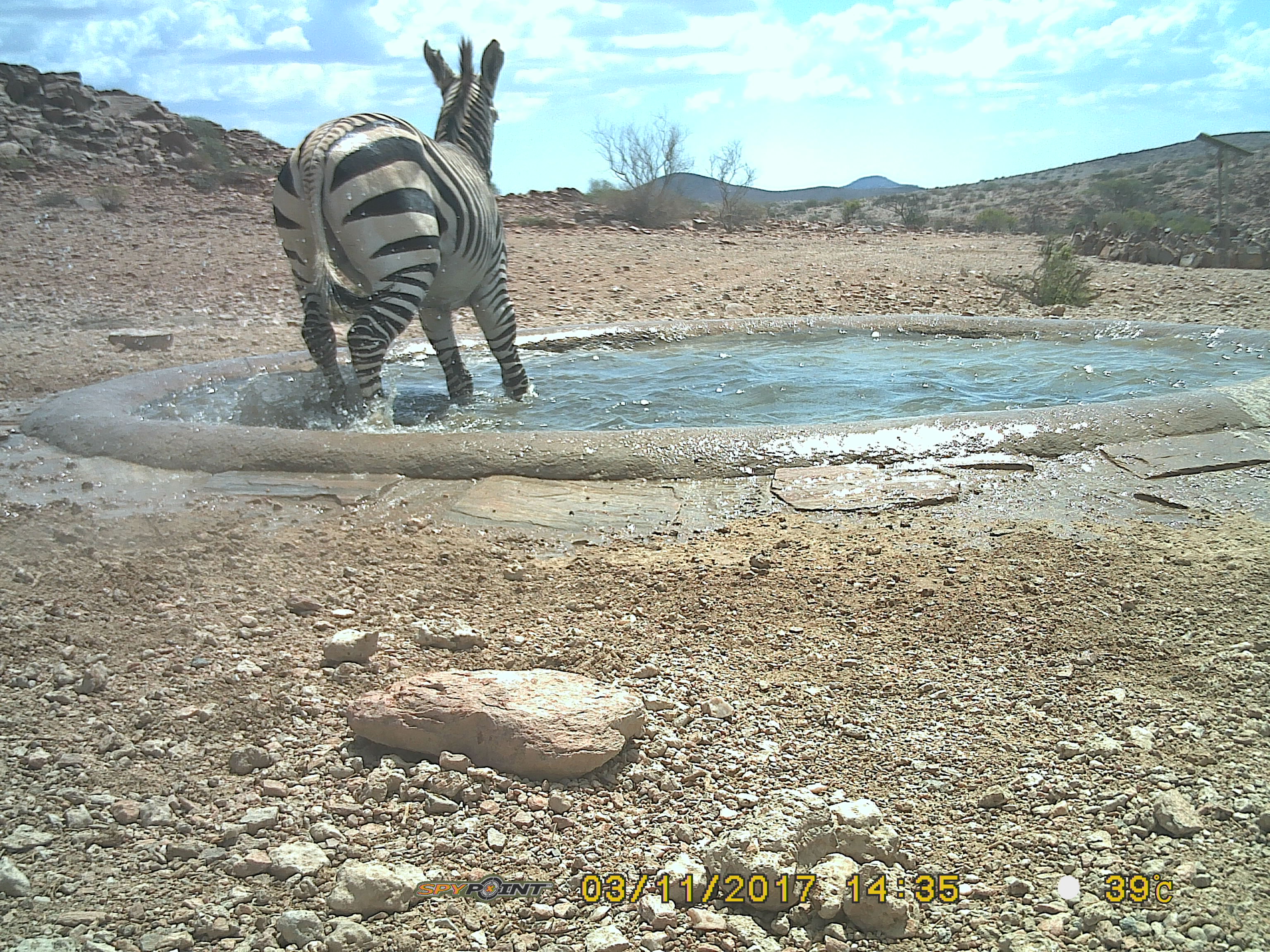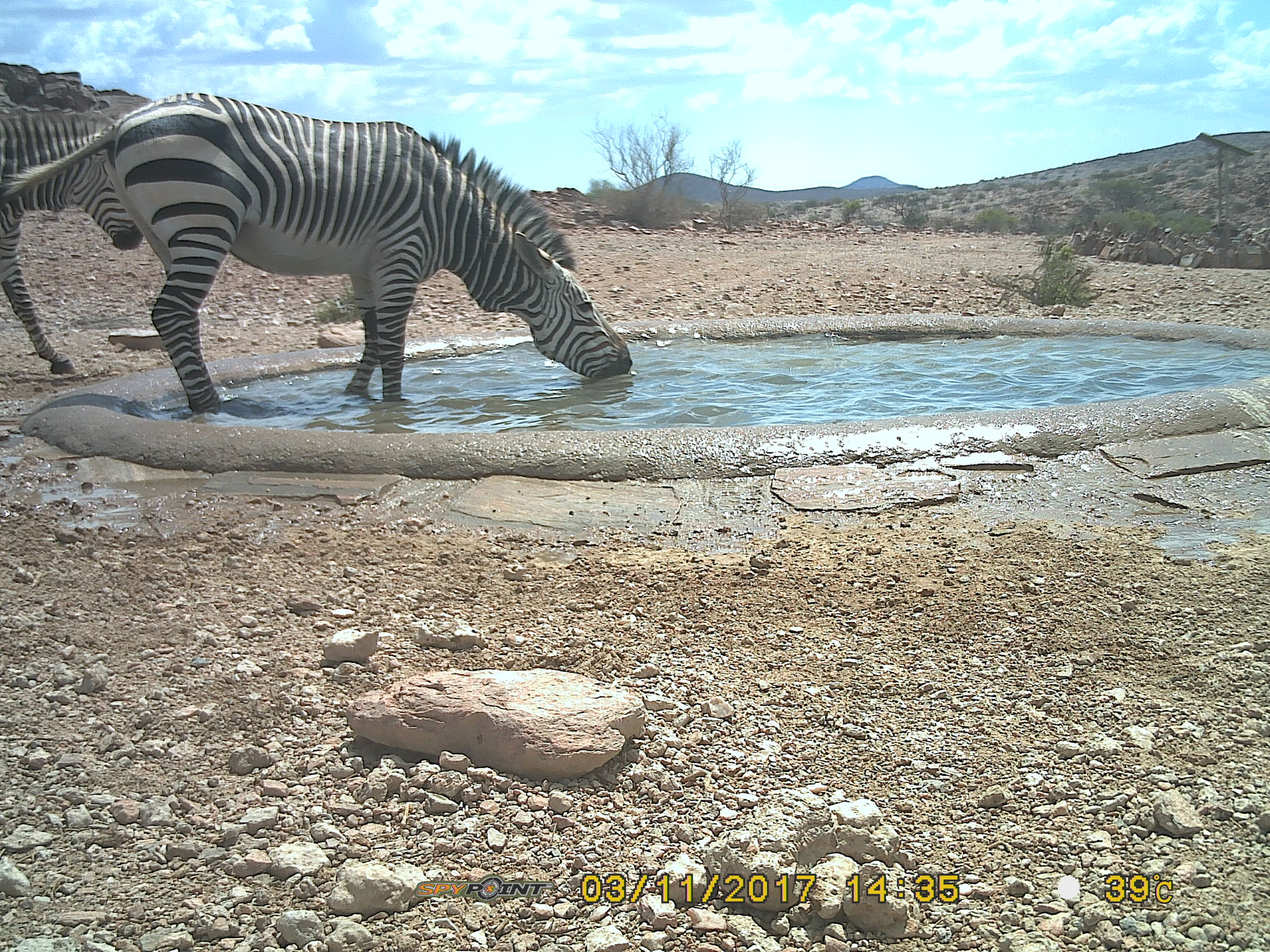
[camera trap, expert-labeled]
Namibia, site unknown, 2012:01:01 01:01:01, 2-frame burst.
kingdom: Animalia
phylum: Chordata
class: Mammalia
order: Perissodactyla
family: Equidae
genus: Equus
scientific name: Equus zebra hartmannae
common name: hartmann's mountain zebra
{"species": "Equus zebra hartmannae (hartmann's mountain zebra)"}